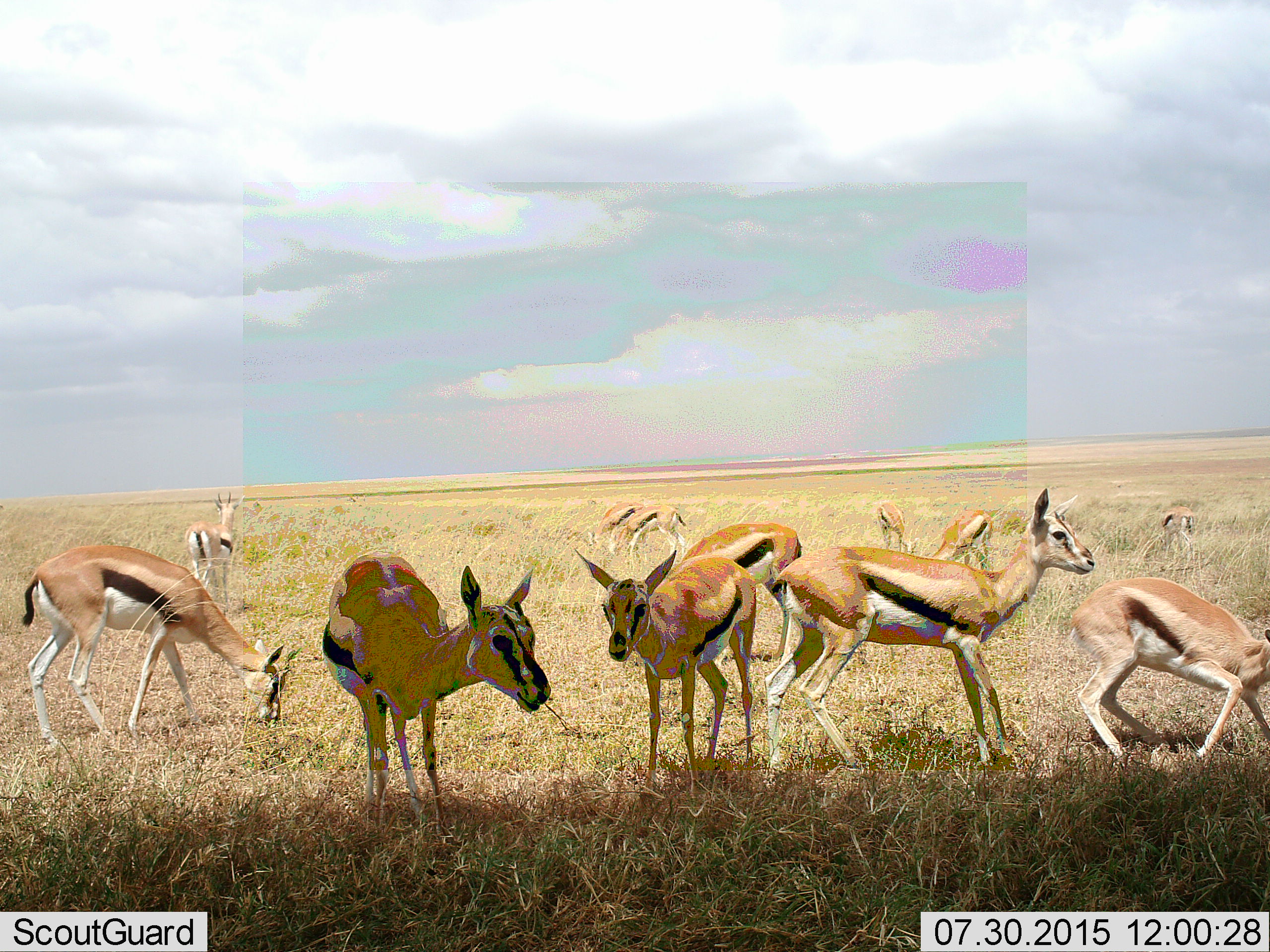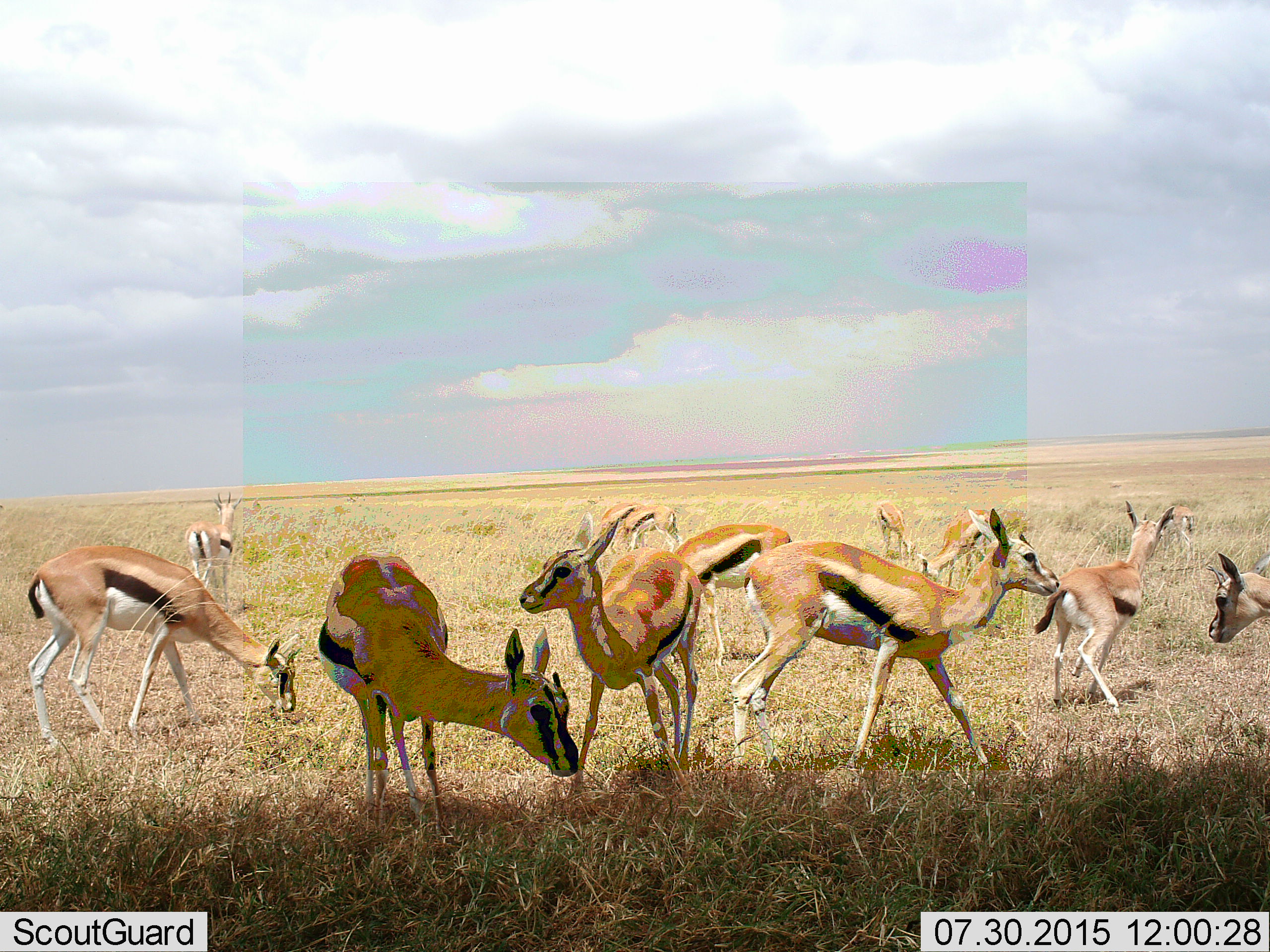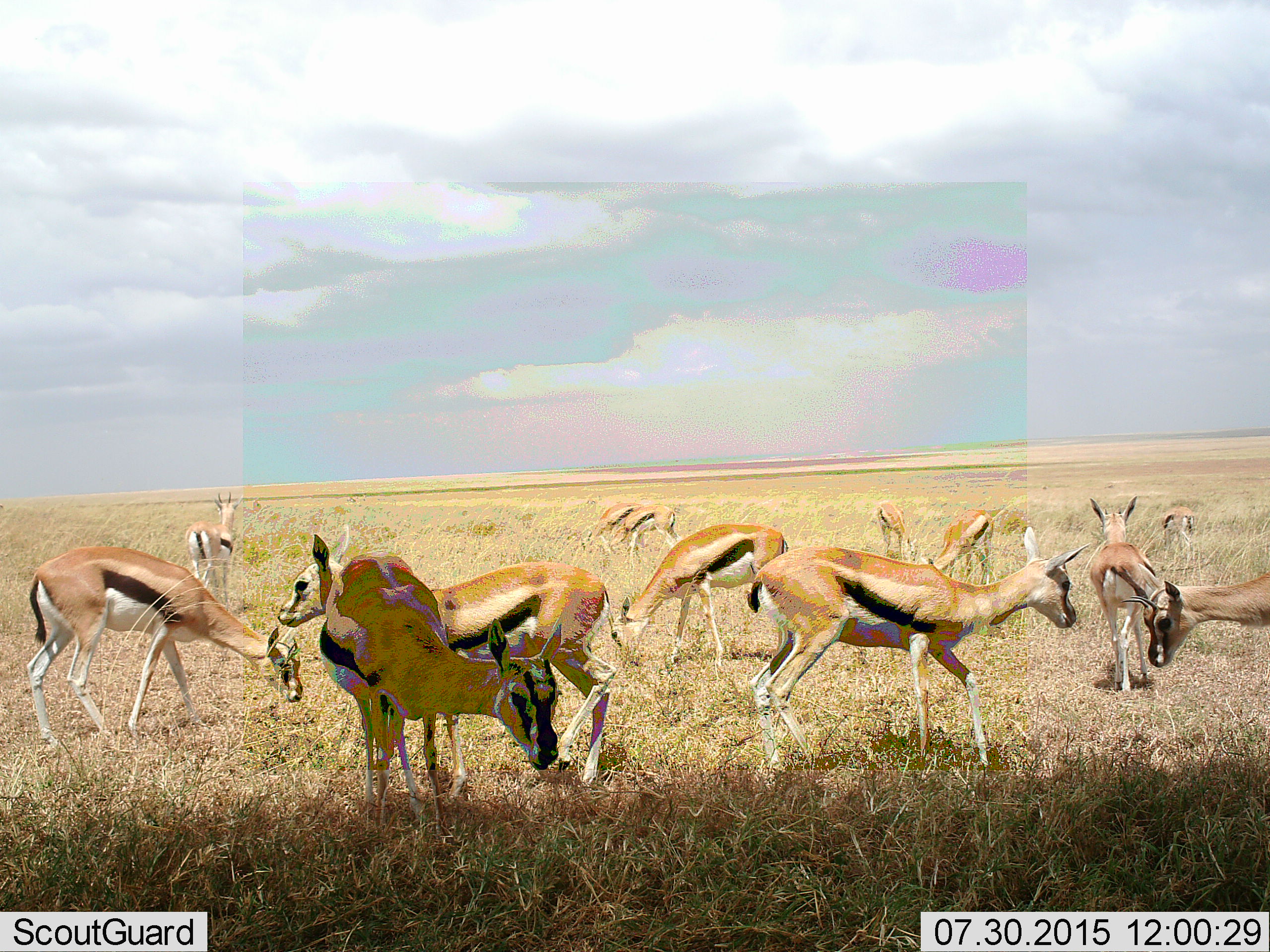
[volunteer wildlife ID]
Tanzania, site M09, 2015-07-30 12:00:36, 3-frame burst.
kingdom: Animalia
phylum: Chordata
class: Mammalia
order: Artiodactyla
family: Bovidae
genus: Eudorcas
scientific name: Eudorcas thomsonii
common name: thomson's gazelle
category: gazellethomsons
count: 11-50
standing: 67%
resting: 0%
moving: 67%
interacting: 22%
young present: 11%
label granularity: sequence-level